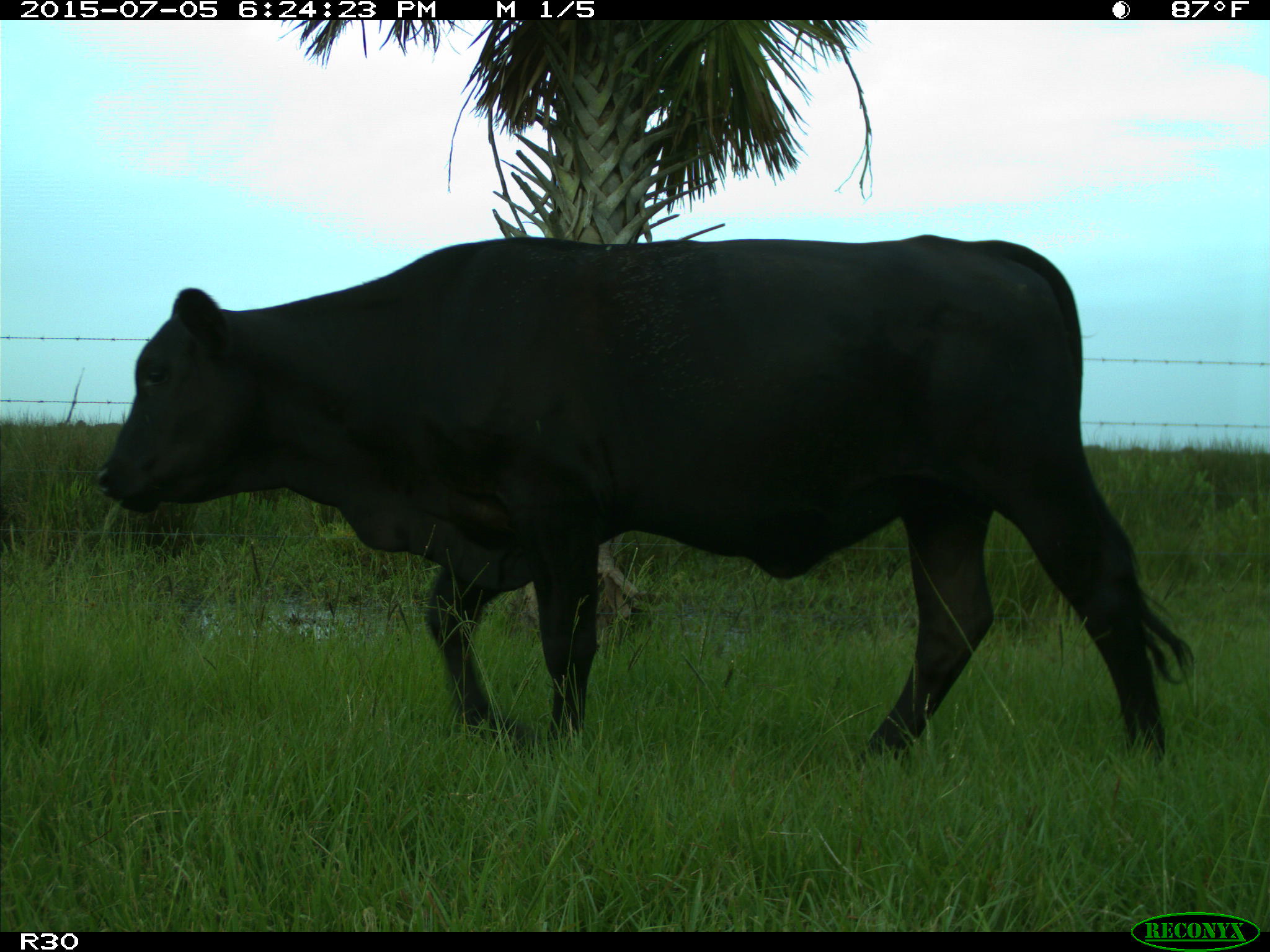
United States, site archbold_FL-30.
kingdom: Animalia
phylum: Chordata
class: Mammalia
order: Artiodactyla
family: Bovidae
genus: Bos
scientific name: Bos taurus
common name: domestic cow